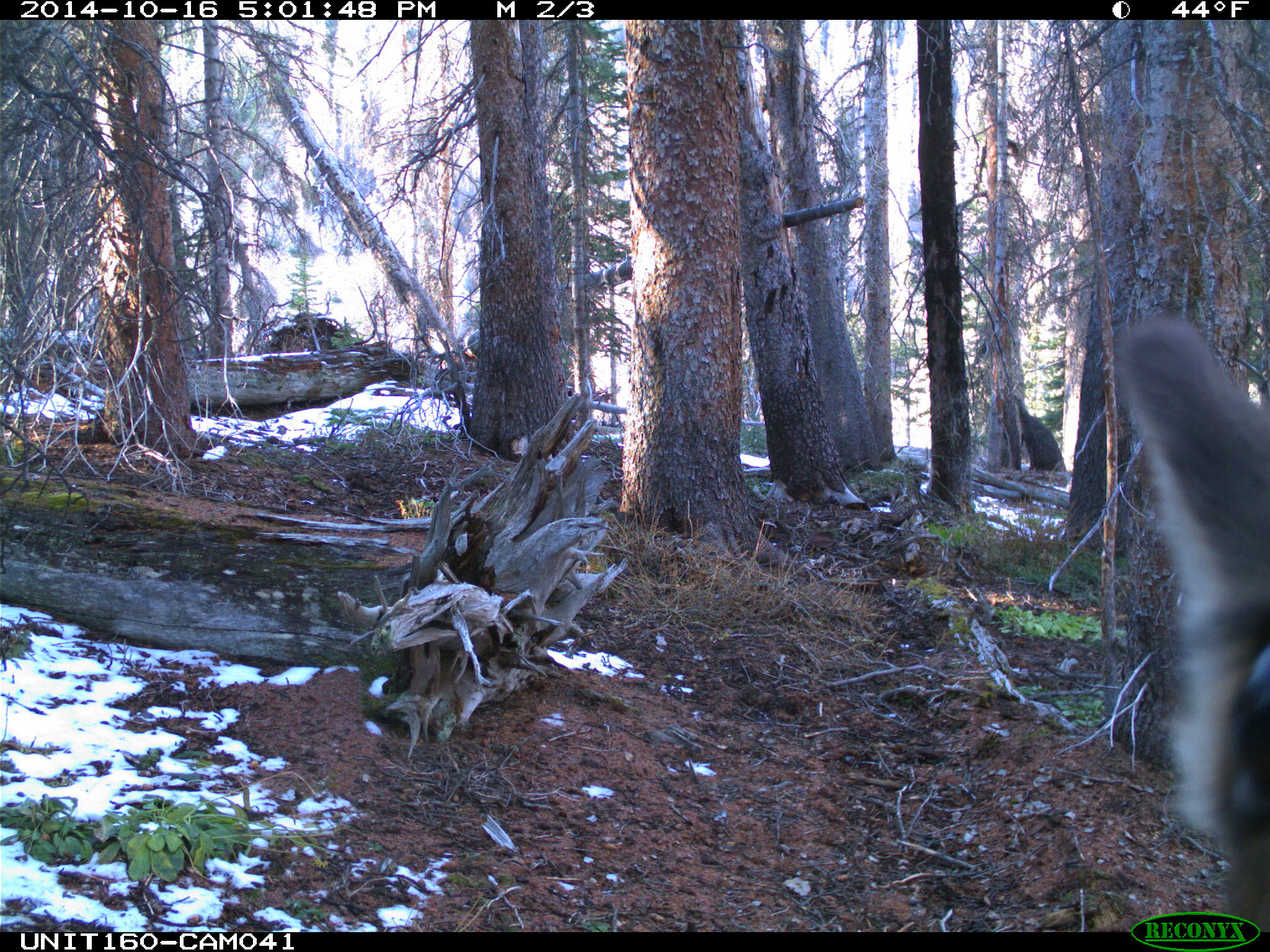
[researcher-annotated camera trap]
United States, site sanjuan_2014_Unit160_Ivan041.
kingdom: Animalia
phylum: Chordata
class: Mammalia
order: Artiodactyla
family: Cervidae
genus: Cervus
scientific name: Cervus elaphus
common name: red deer